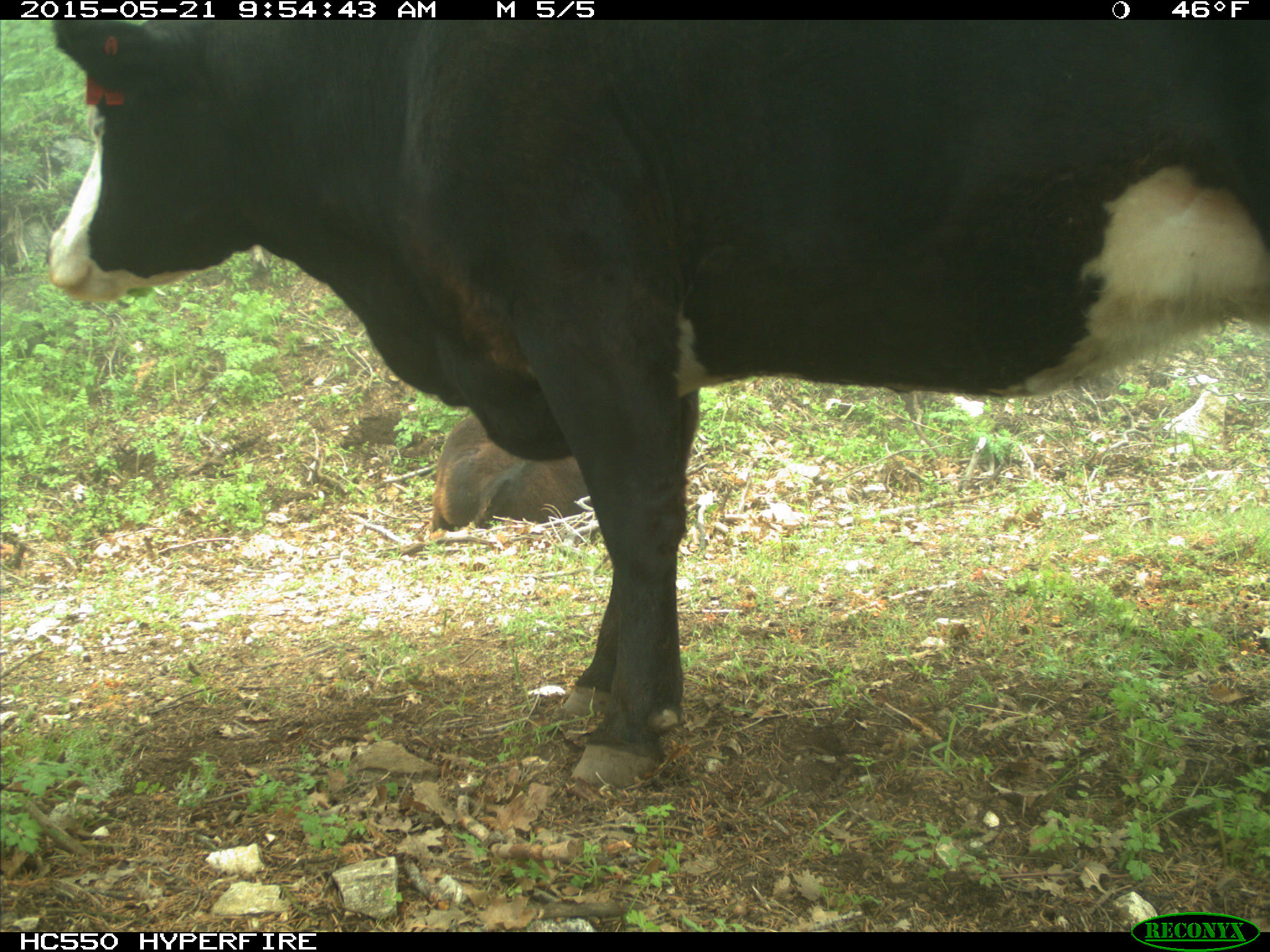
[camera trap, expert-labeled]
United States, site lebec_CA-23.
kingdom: Animalia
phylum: Chordata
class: Mammalia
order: Artiodactyla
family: Bovidae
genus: Bos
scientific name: Bos taurus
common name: domestic cow